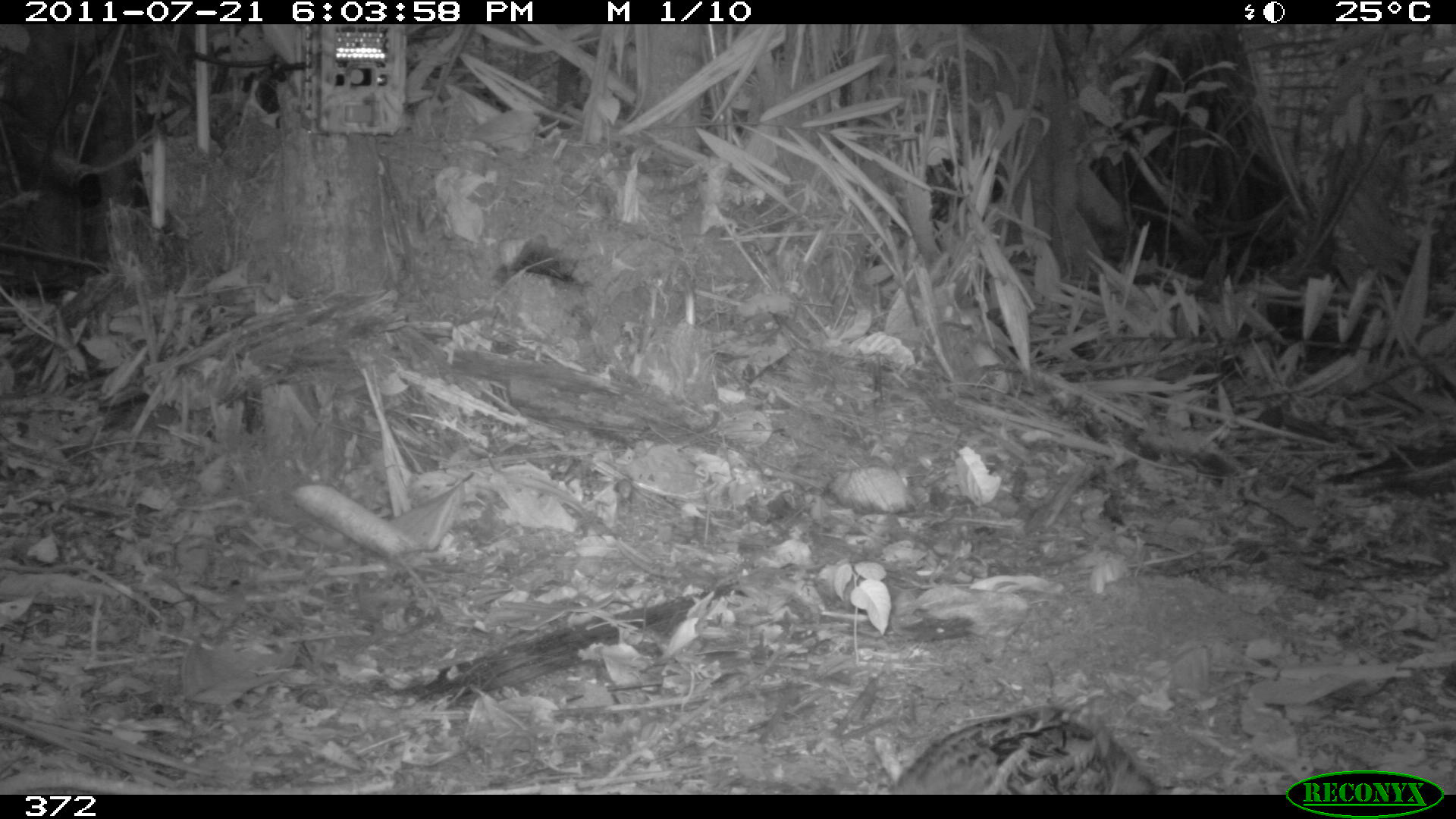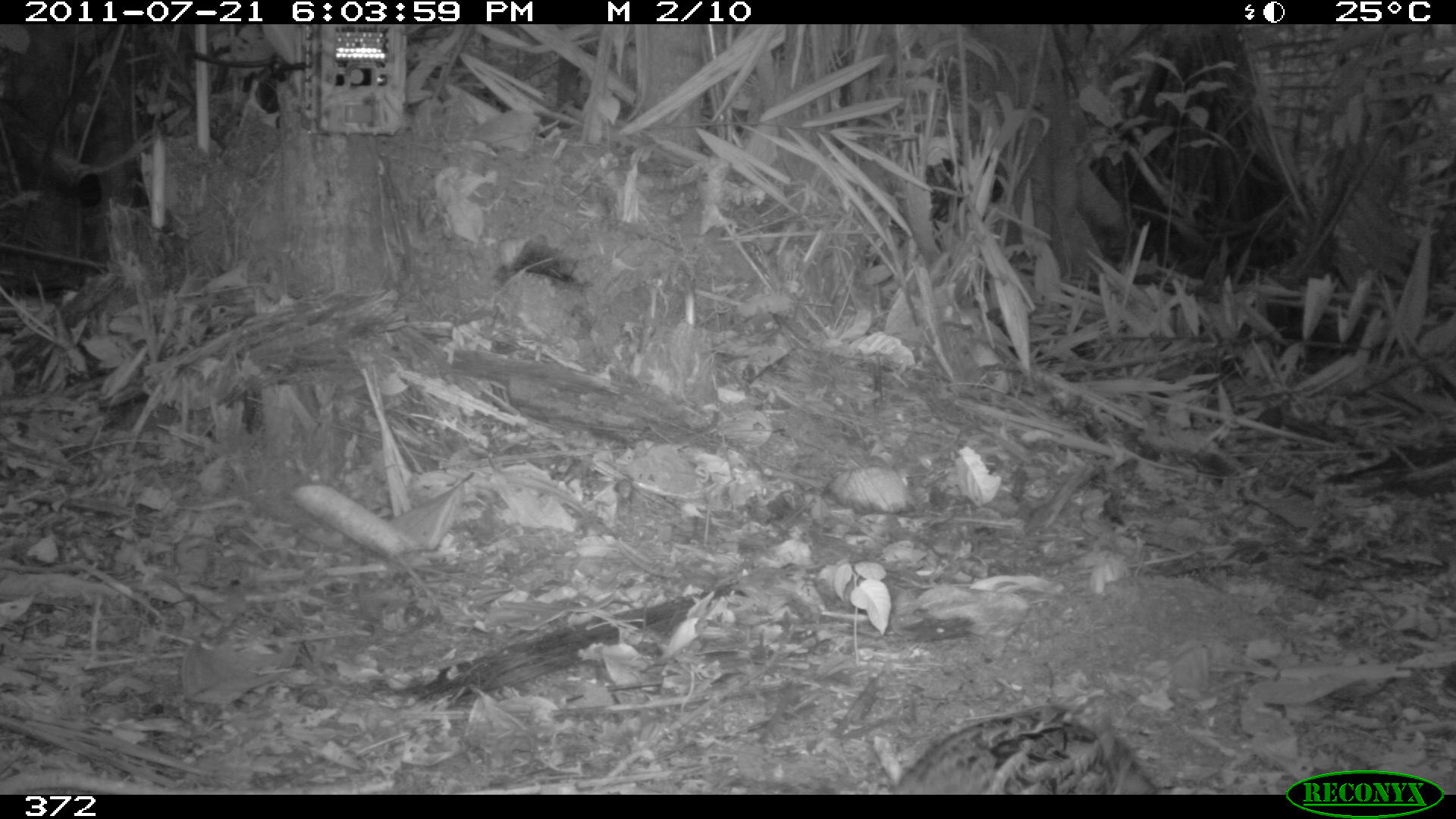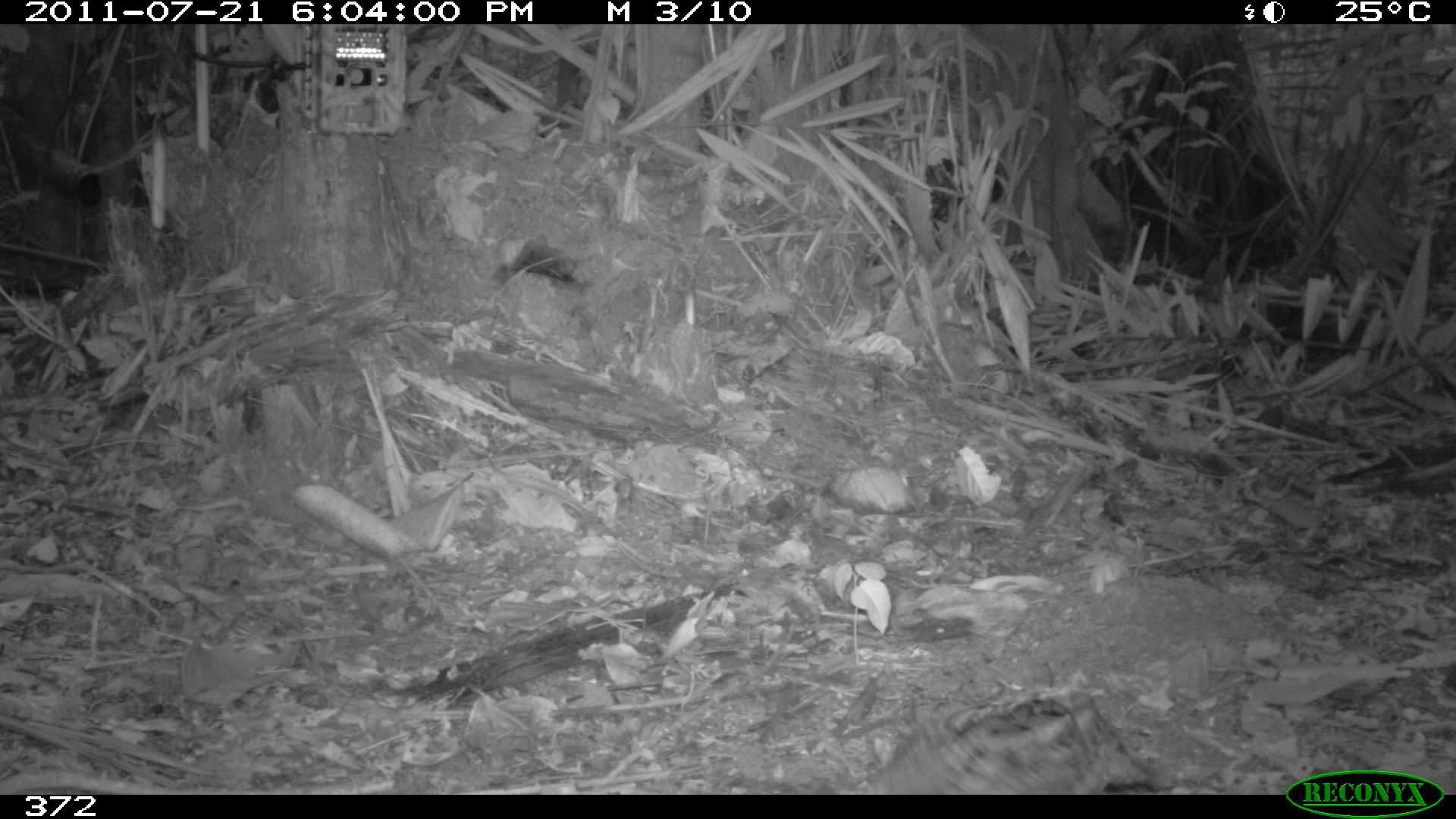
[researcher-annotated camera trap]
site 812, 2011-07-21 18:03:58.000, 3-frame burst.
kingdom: Animalia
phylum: Chordata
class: Aves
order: Galliformes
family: Odontophoridae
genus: Odontophorus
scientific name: Odontophorus gujanensis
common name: marbled wood-quail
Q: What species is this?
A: Odontophorus gujanensis (marbled wood-quail).